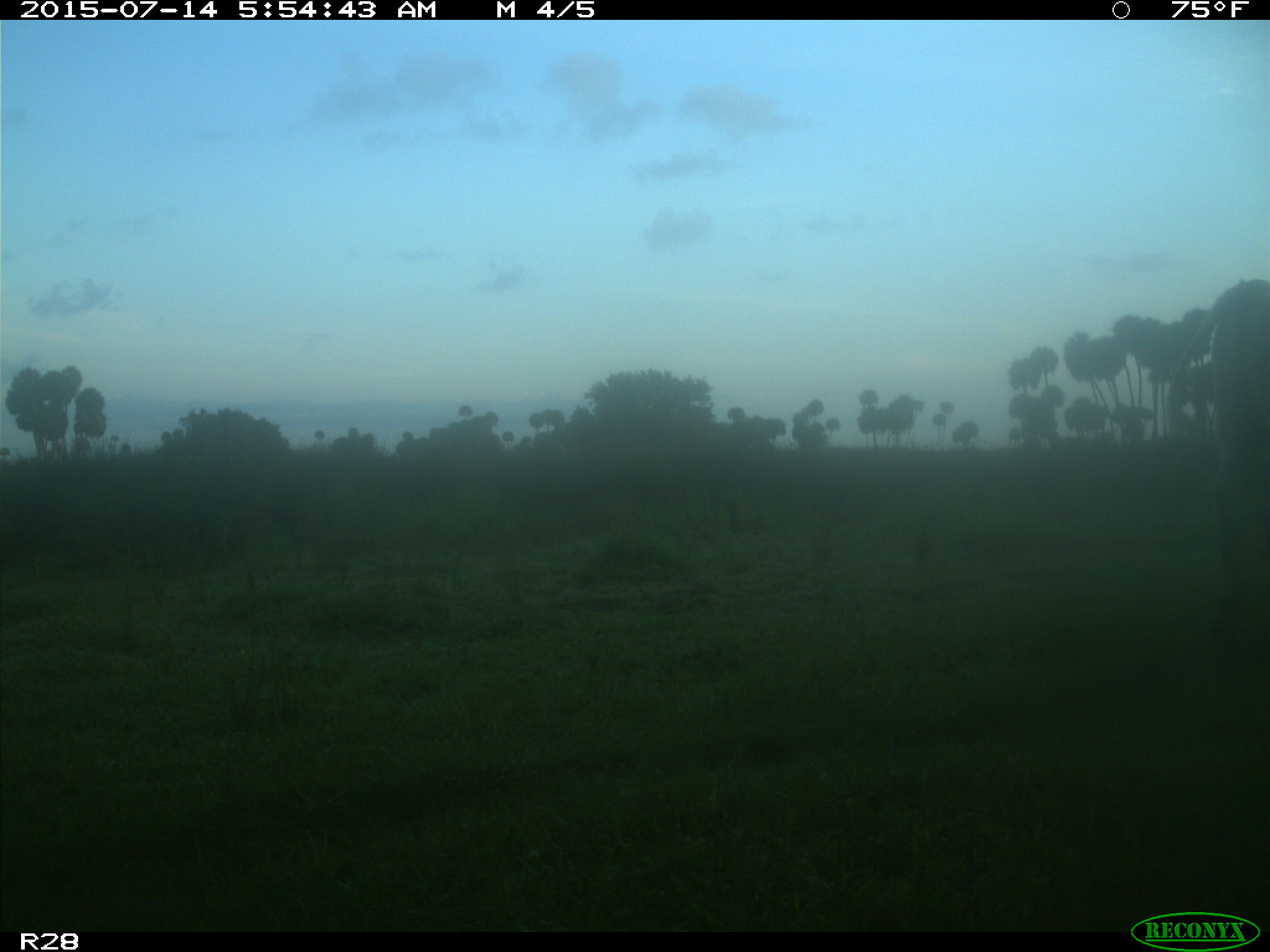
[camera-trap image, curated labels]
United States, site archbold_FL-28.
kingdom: Animalia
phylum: Chordata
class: Mammalia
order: Artiodactyla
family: Bovidae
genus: Bos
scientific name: Bos taurus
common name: domestic cow